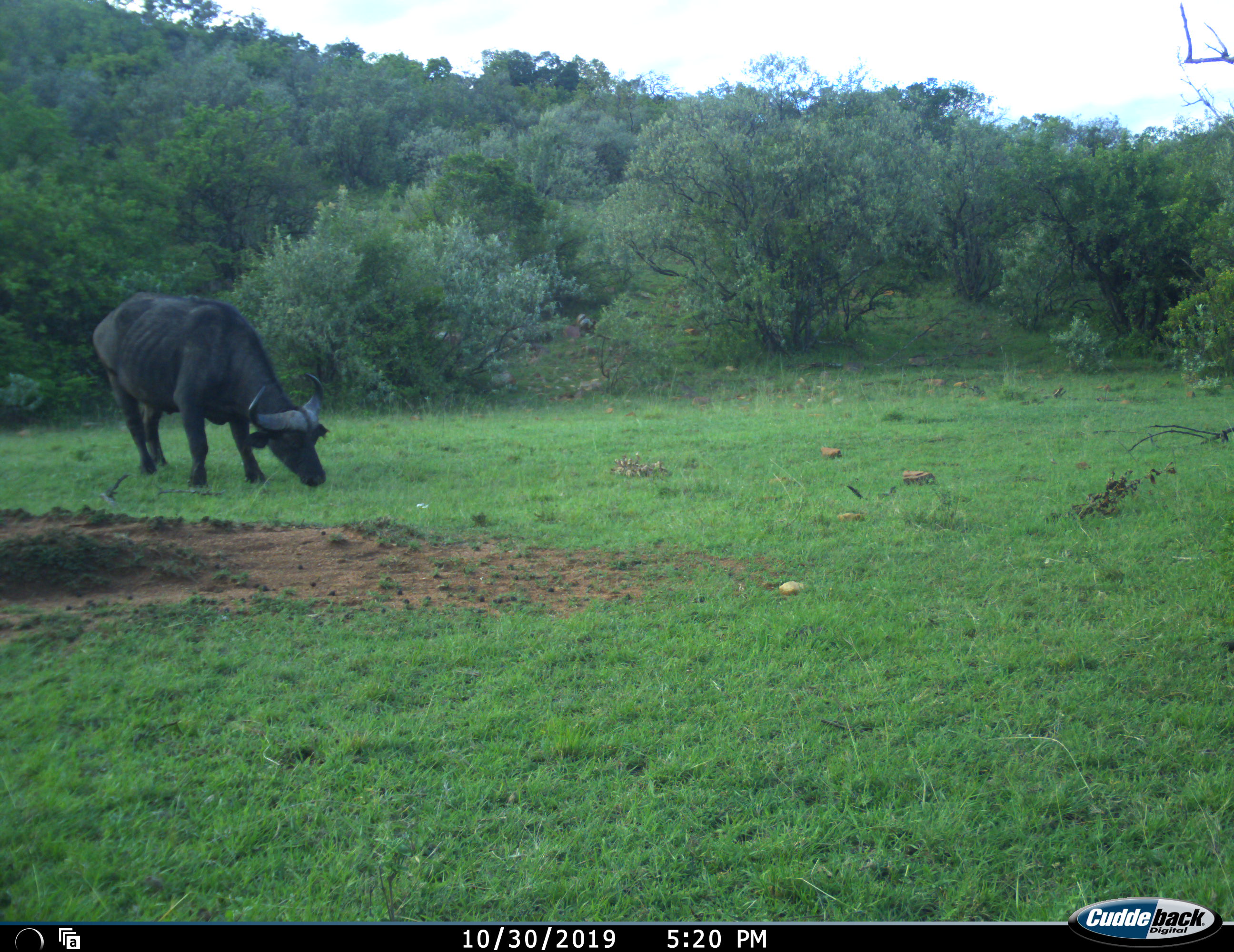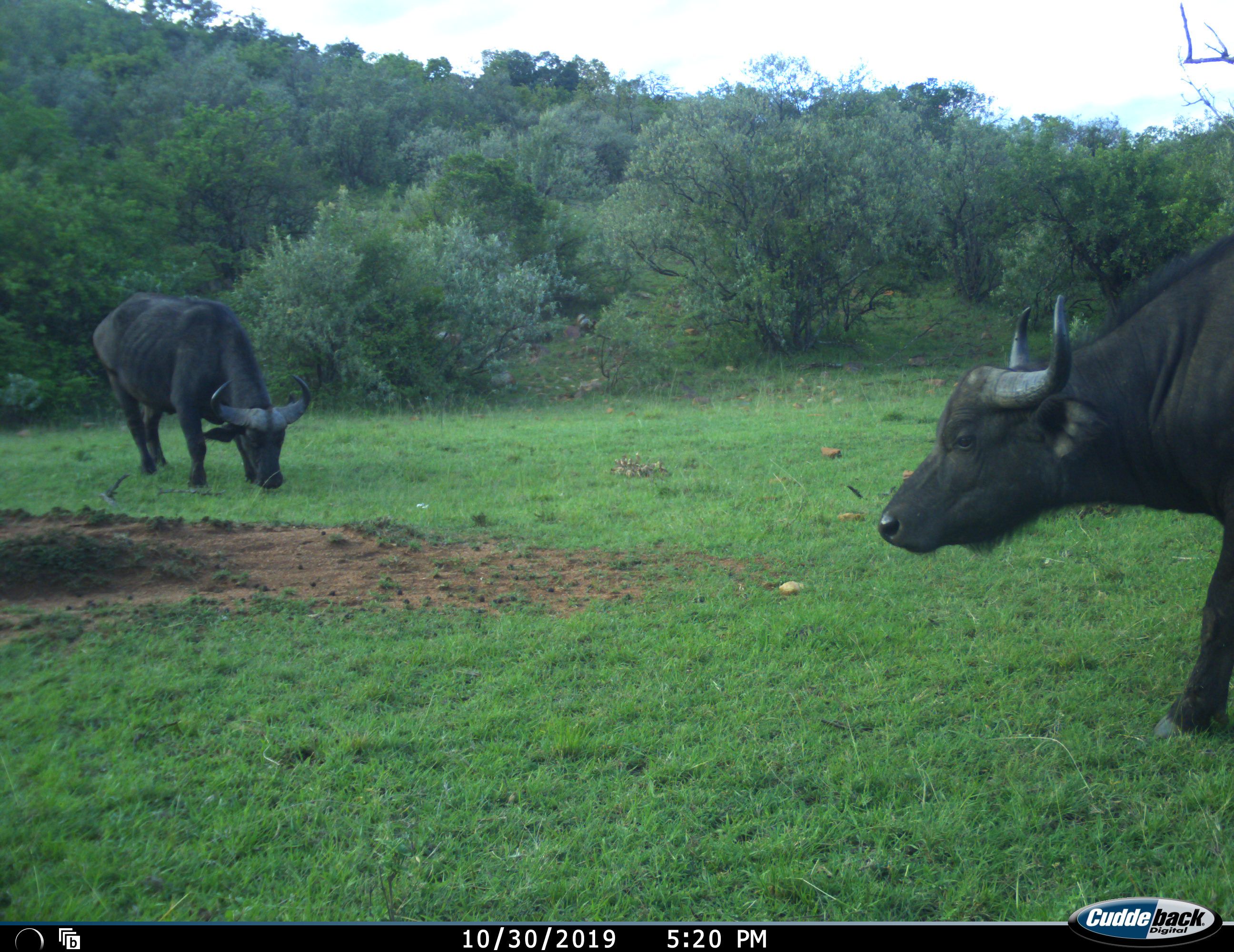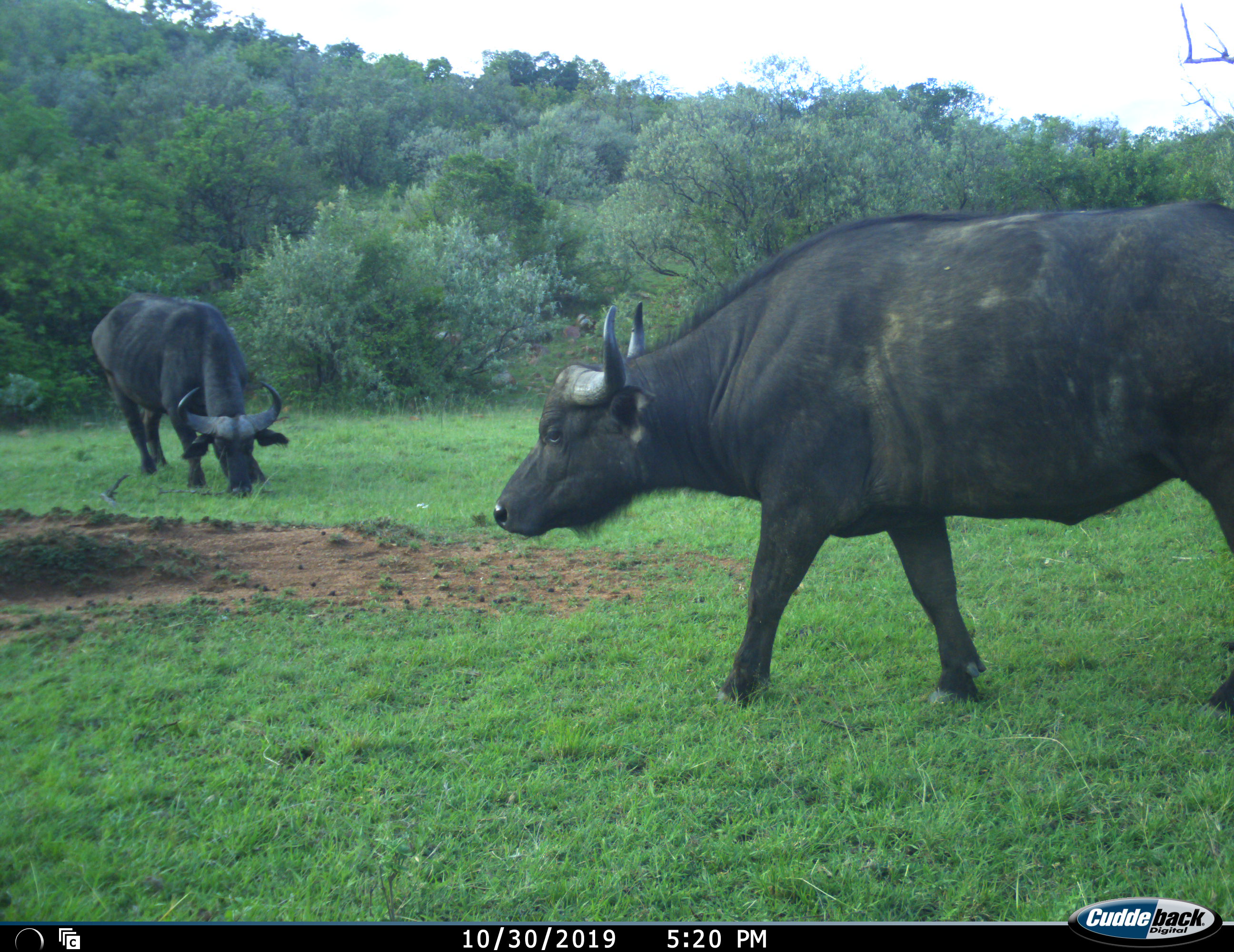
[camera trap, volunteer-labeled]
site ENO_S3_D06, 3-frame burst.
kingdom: Animalia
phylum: Chordata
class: Mammalia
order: Artiodactyla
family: Bovidae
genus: Syncerus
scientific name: Syncerus caffer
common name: african buffalo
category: buffalo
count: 2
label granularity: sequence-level